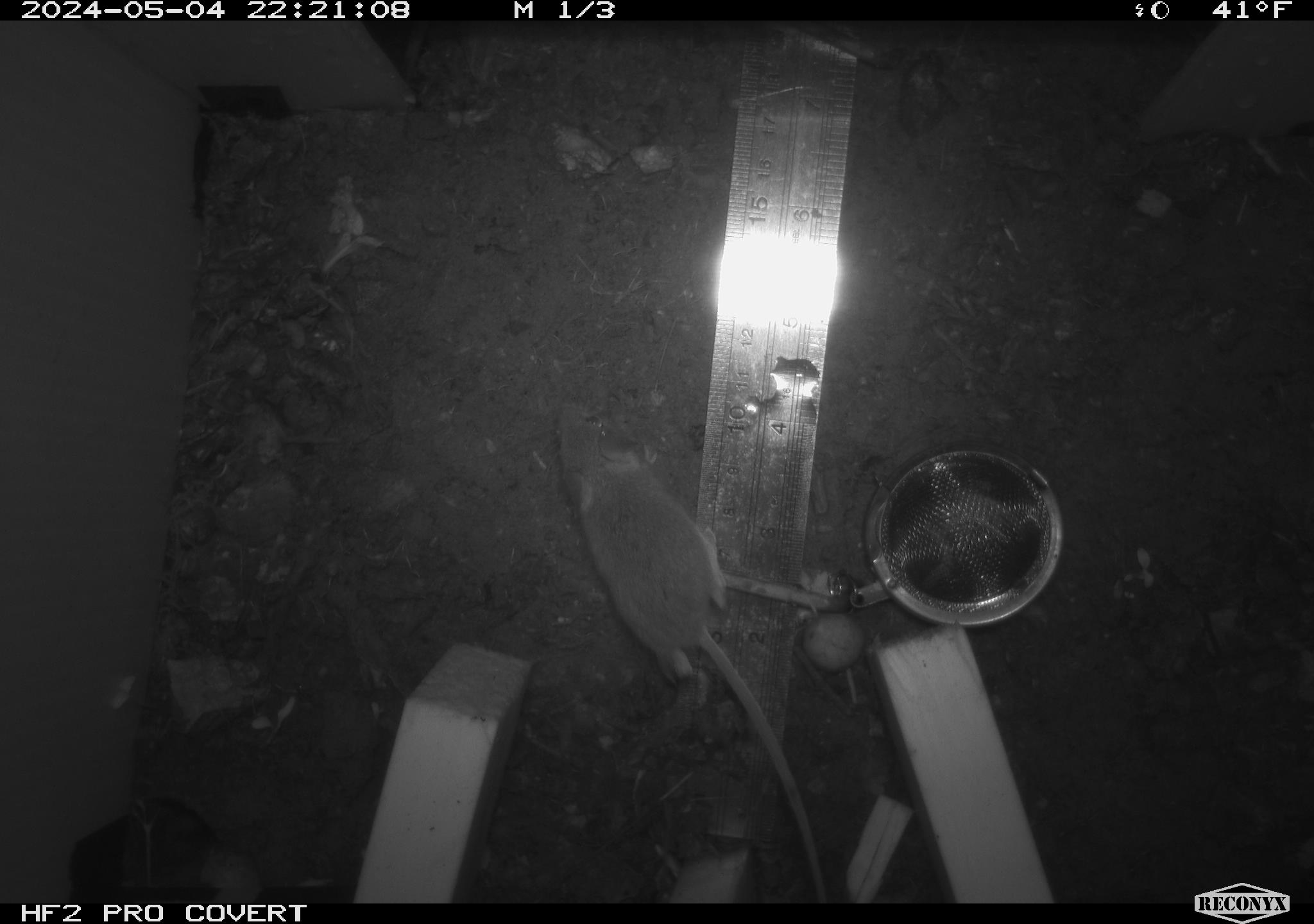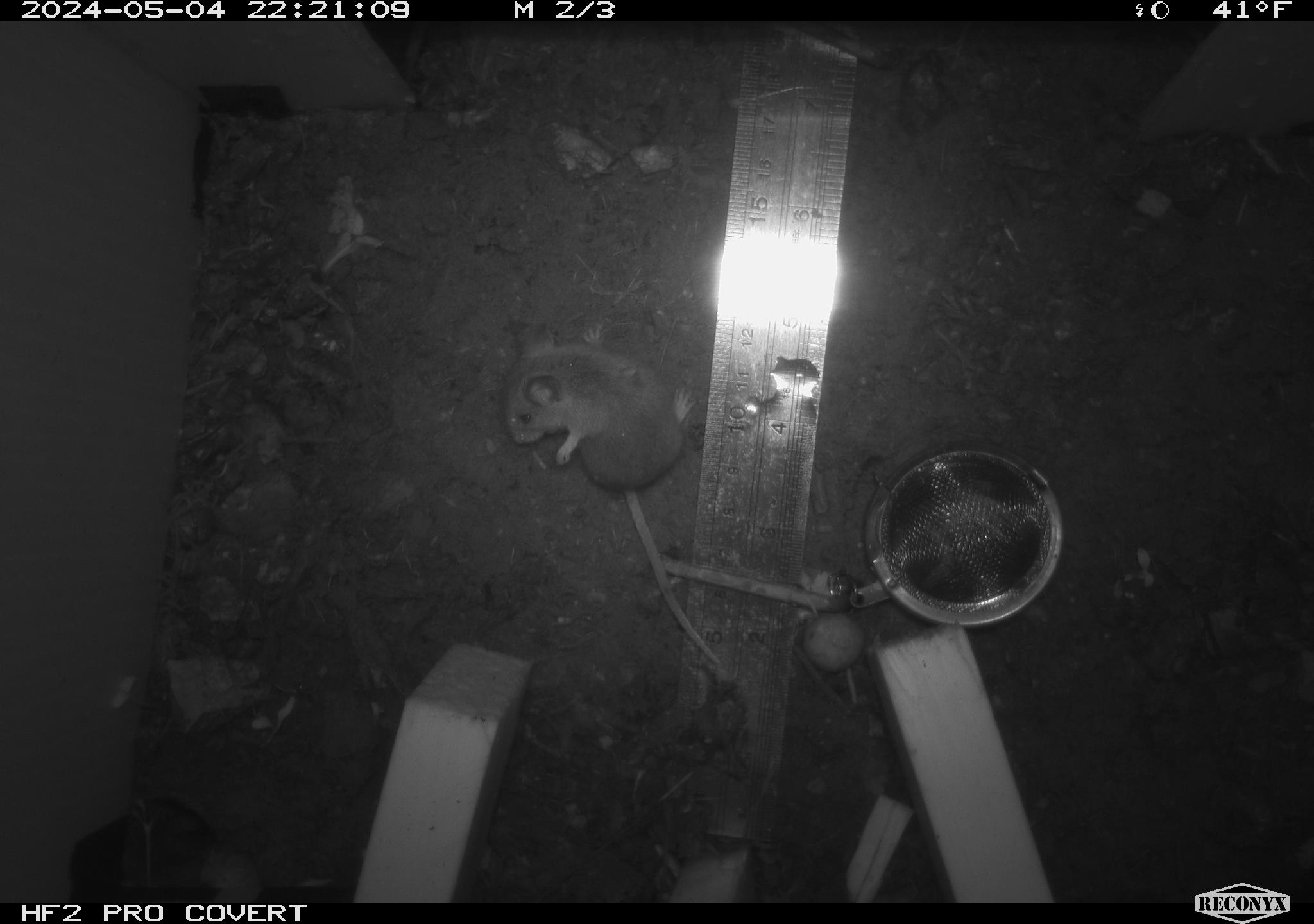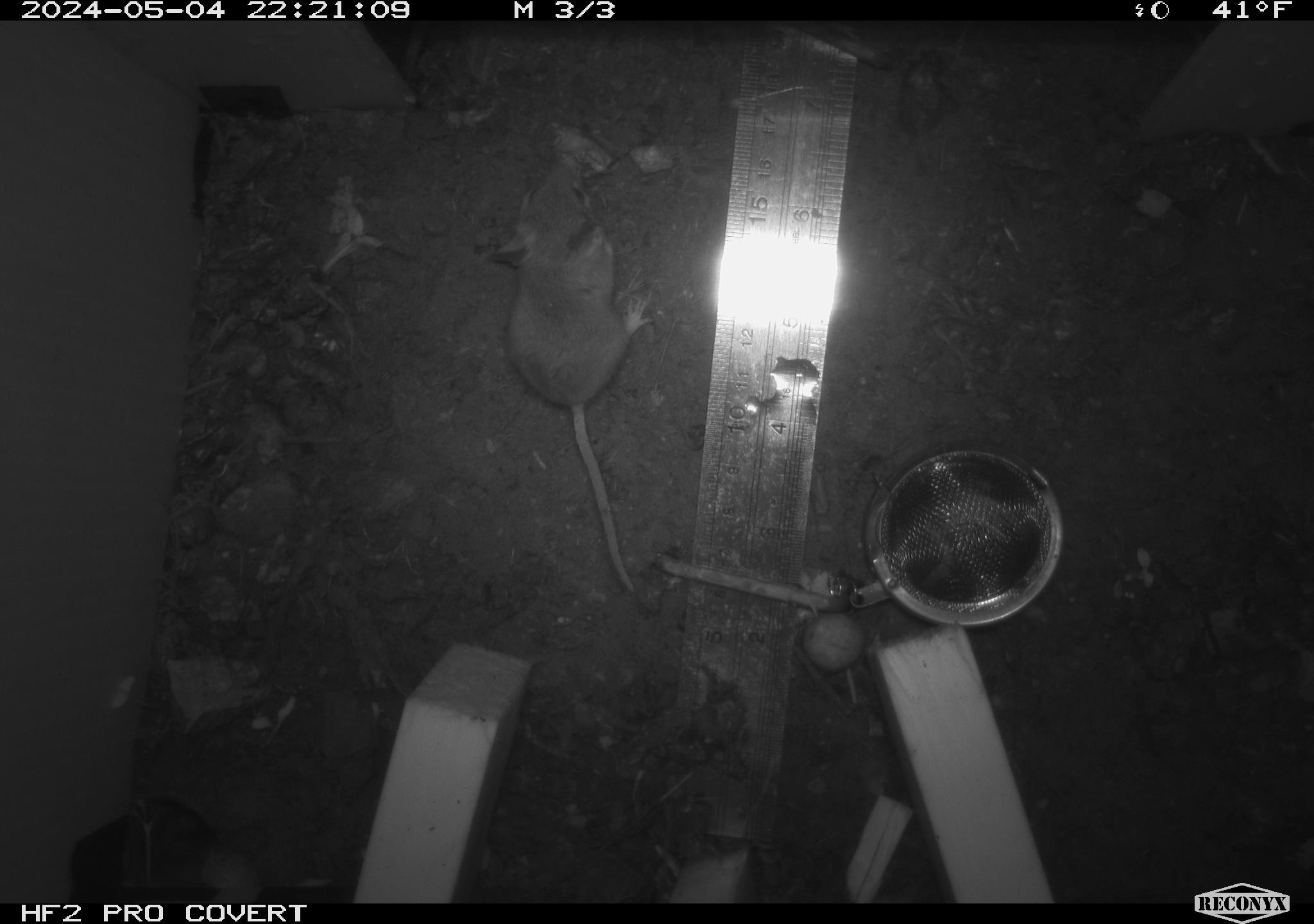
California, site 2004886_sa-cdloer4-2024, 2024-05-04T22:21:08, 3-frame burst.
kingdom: Animalia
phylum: Chordata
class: Mammalia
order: Rodentia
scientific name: Rodentia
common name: mouse species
Mouse species (Rodentia).